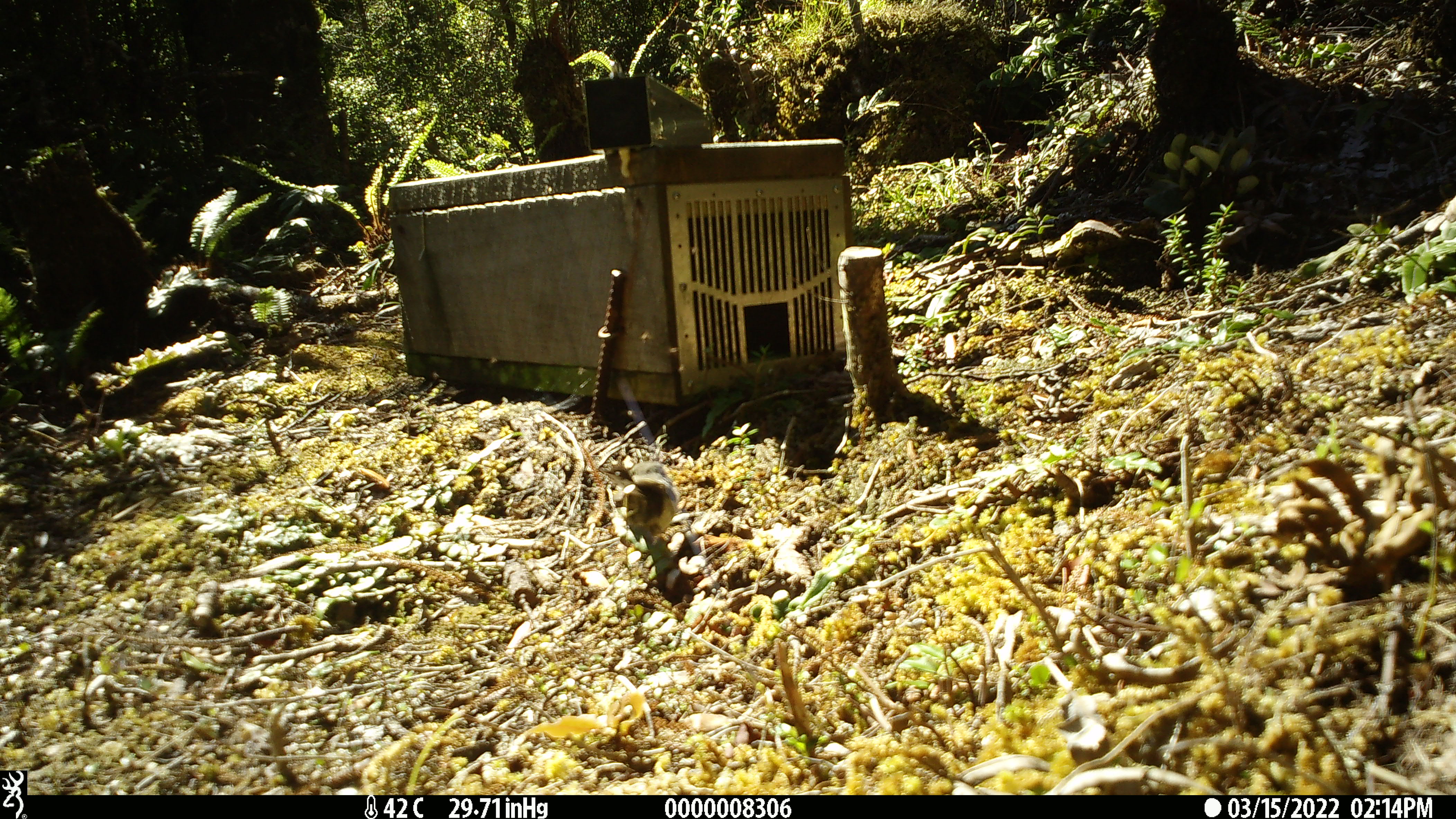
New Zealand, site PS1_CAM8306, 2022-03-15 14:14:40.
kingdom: Animalia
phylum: Chordata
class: Aves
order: Passeriformes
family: Petroicidae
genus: Petroica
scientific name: Petroica macrocephala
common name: tomtit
Tomtit (Petroica macrocephala).